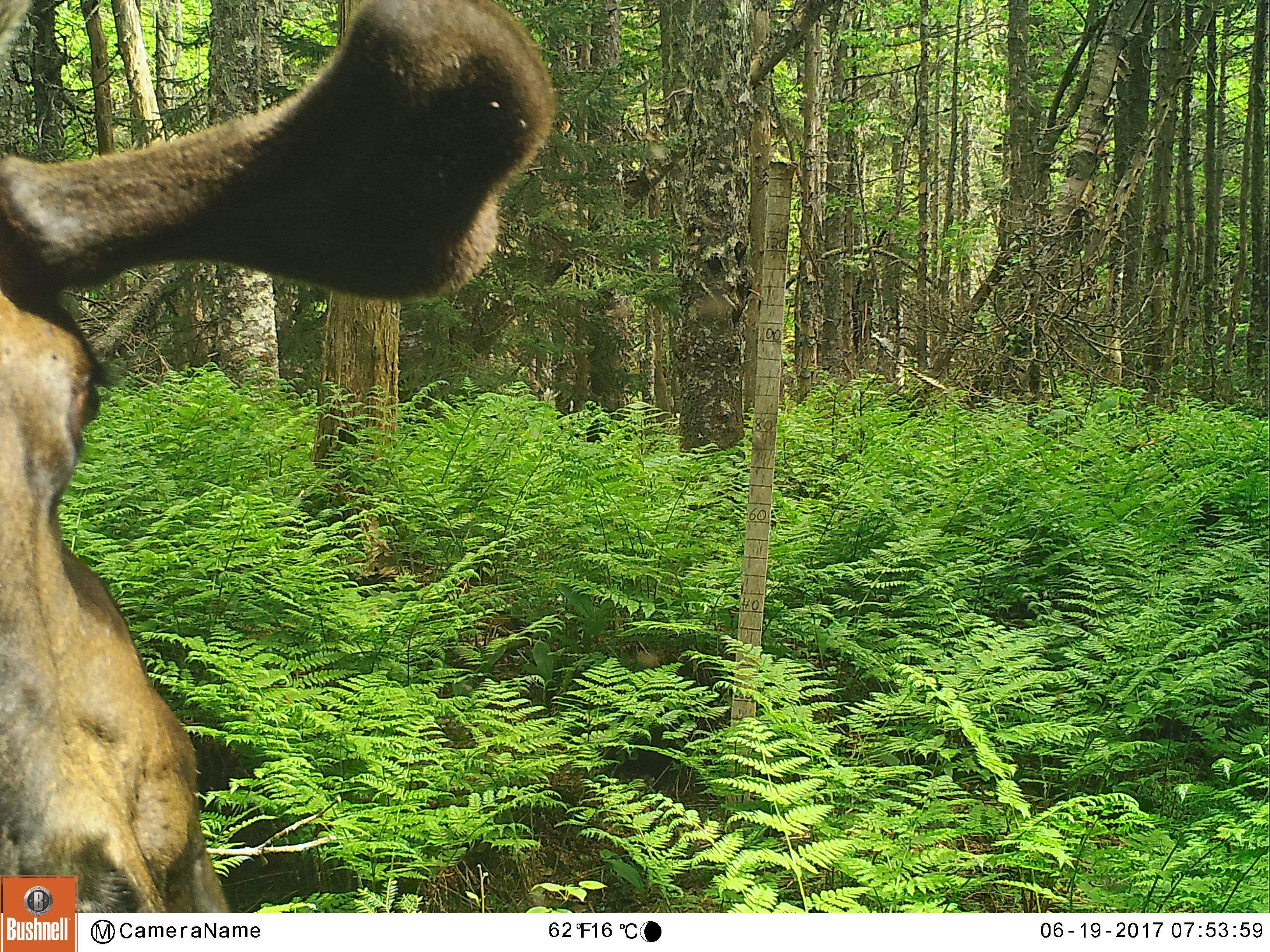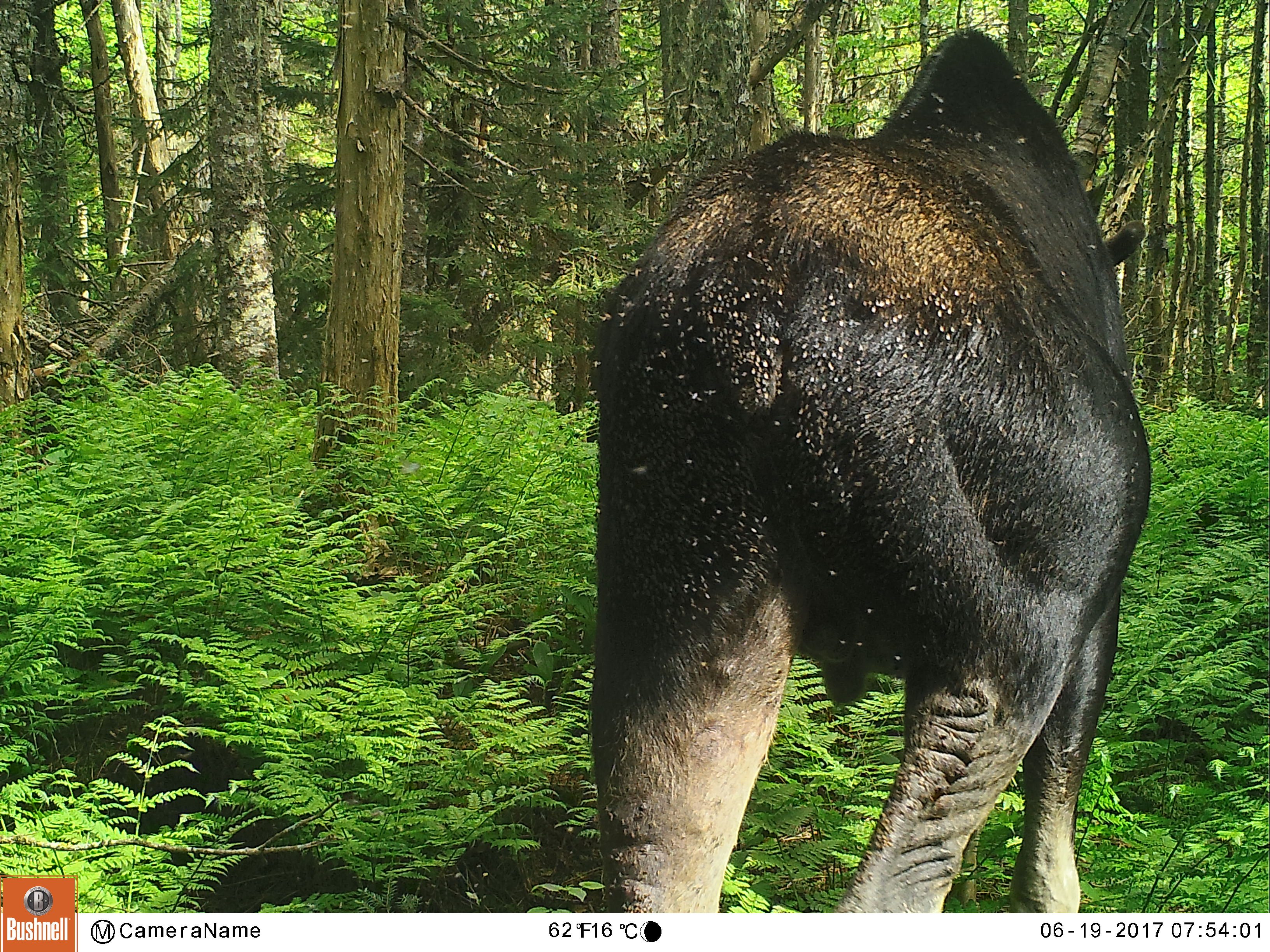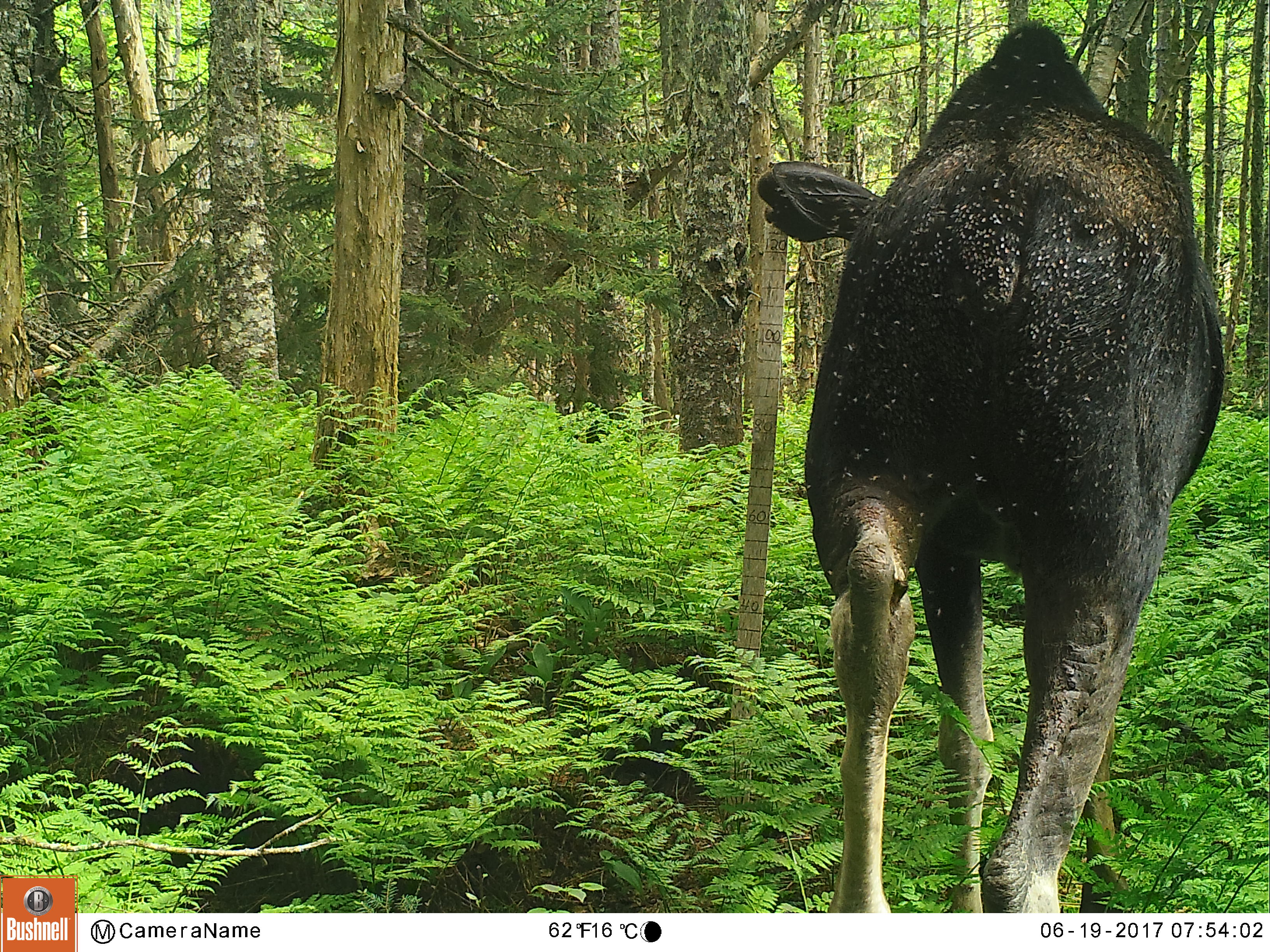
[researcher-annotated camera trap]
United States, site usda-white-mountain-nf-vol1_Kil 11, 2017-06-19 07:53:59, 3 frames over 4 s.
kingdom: Animalia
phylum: Chordata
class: Mammalia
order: Artiodactyla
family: Cervidae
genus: Alces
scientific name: Alces alces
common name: moose